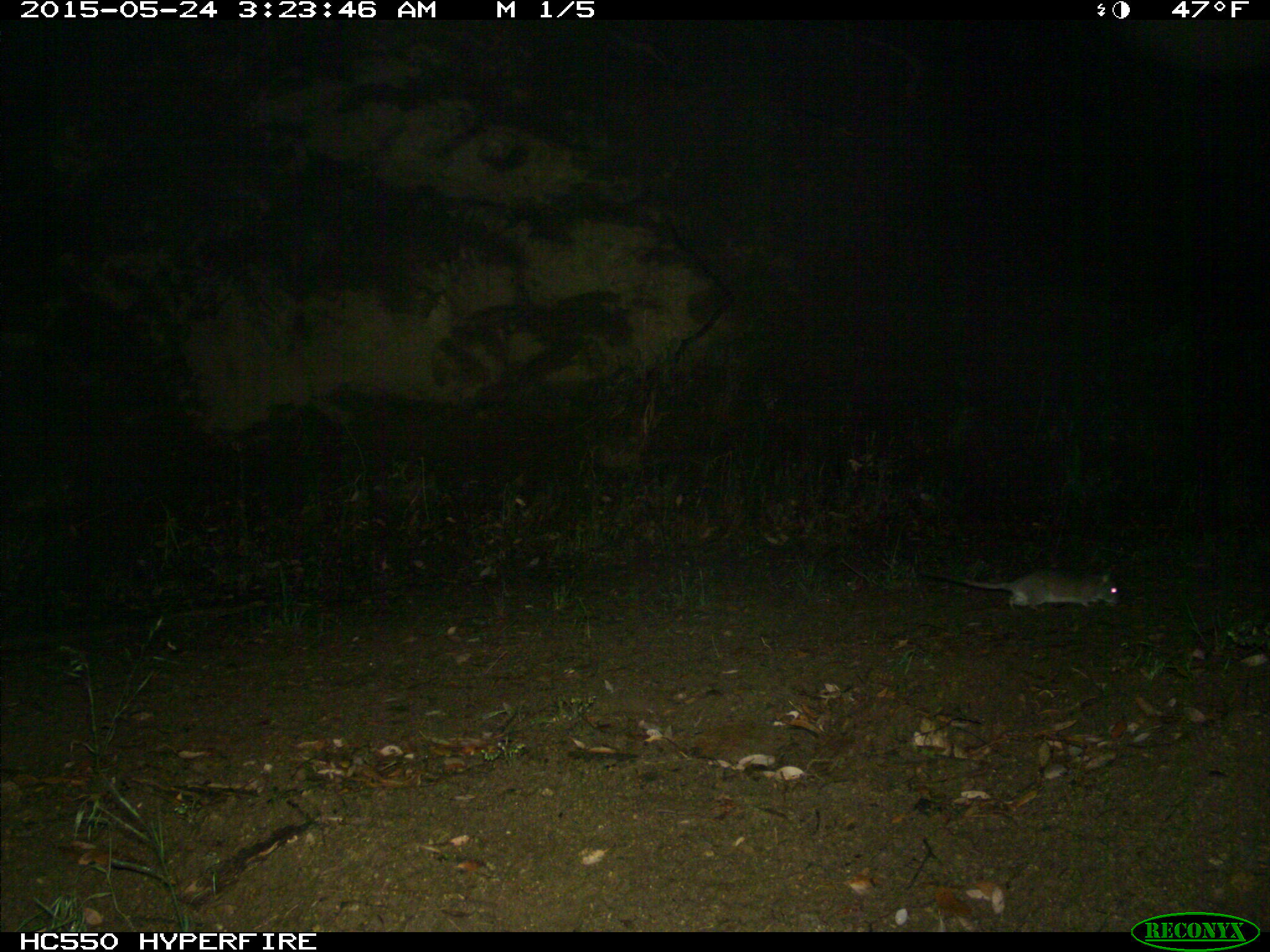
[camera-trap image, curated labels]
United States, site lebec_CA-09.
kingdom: Animalia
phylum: Chordata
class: Mammalia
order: Rodentia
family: Cricetidae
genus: Neotoma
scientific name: Neotoma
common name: pack rat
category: unidentified pack rat